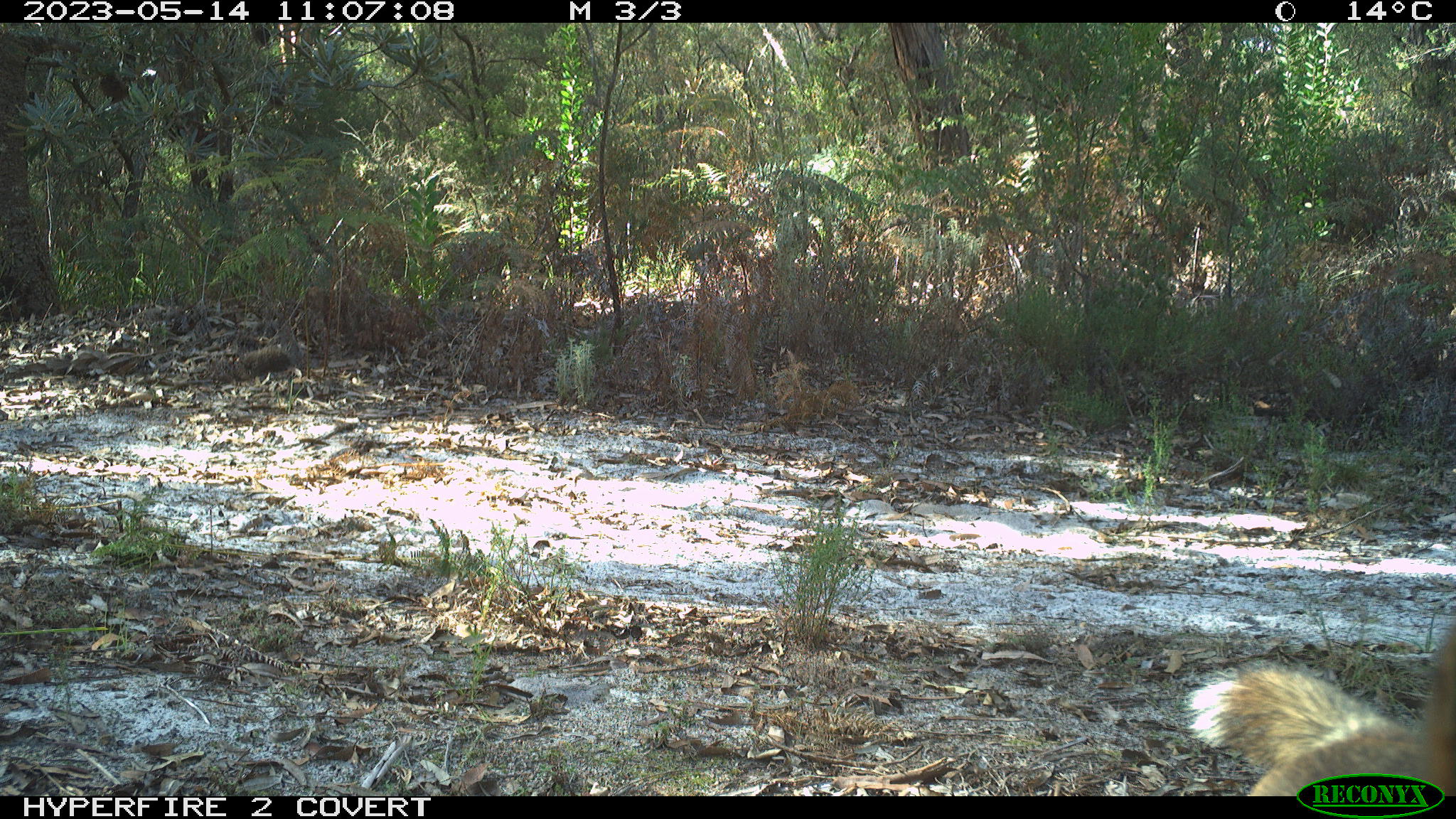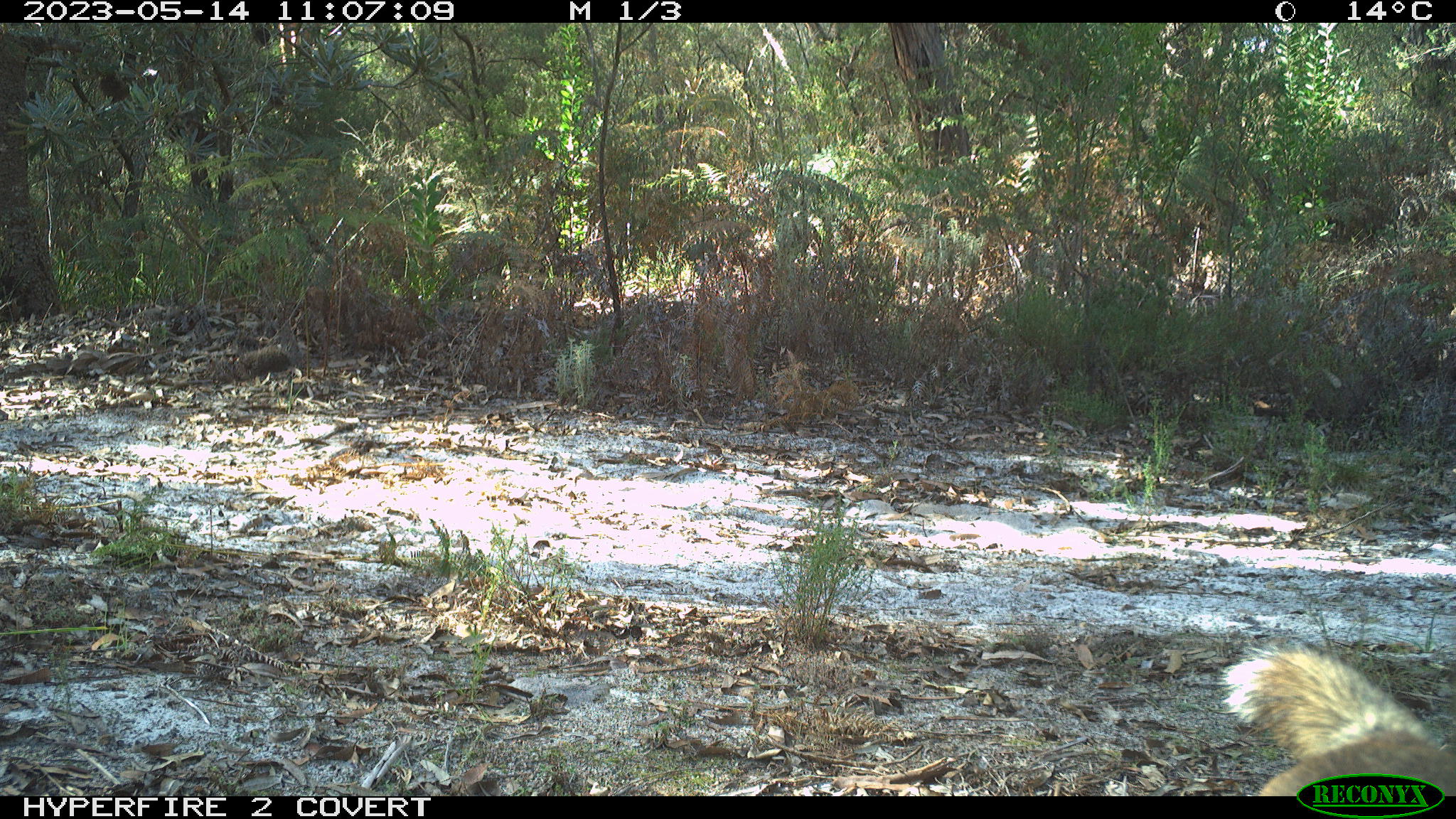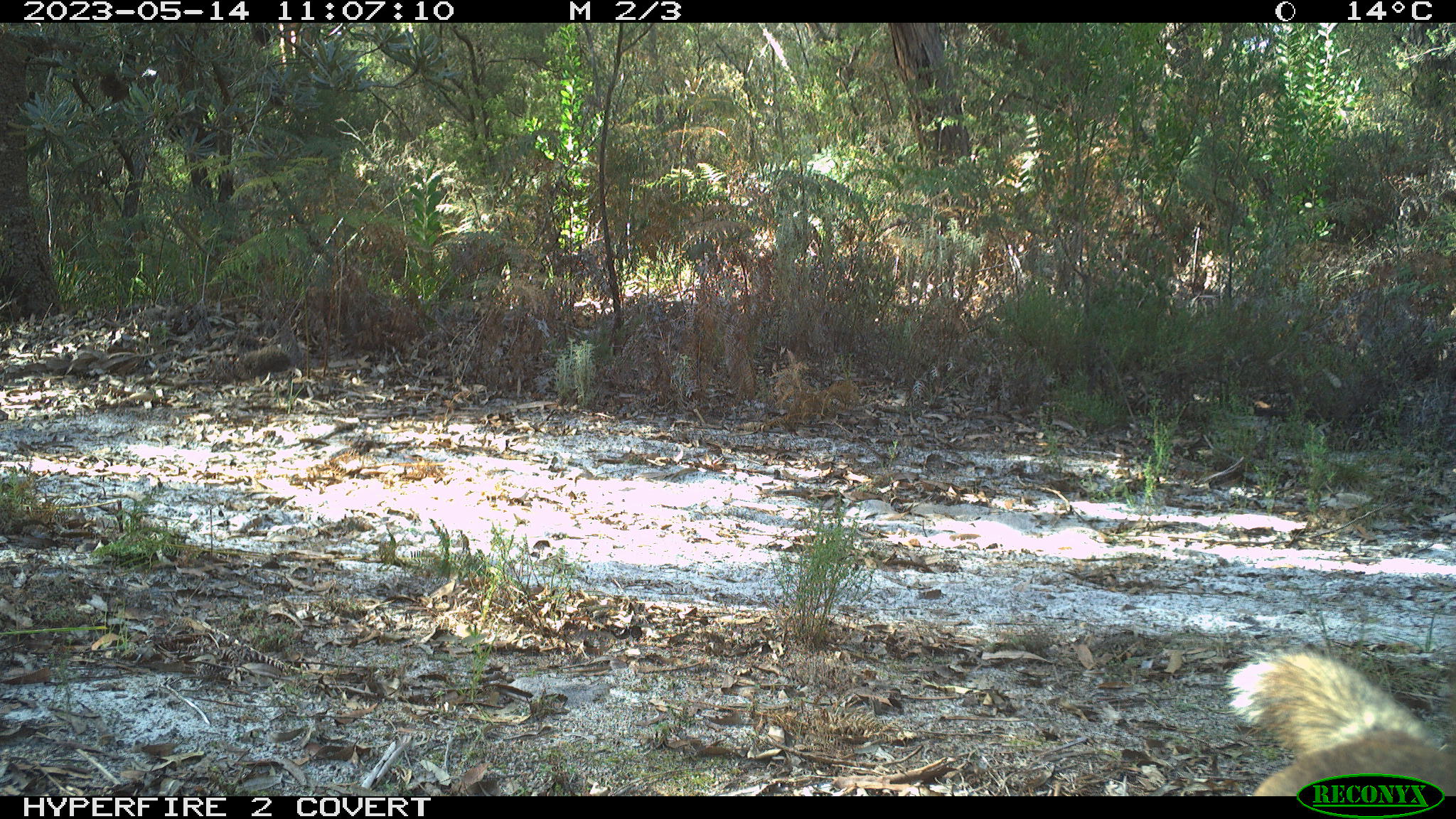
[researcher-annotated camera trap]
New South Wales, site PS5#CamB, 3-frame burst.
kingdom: Animalia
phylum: Chordata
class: Mammalia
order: Carnivora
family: Canidae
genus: Canis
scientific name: Canis familiaris dingo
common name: dingo